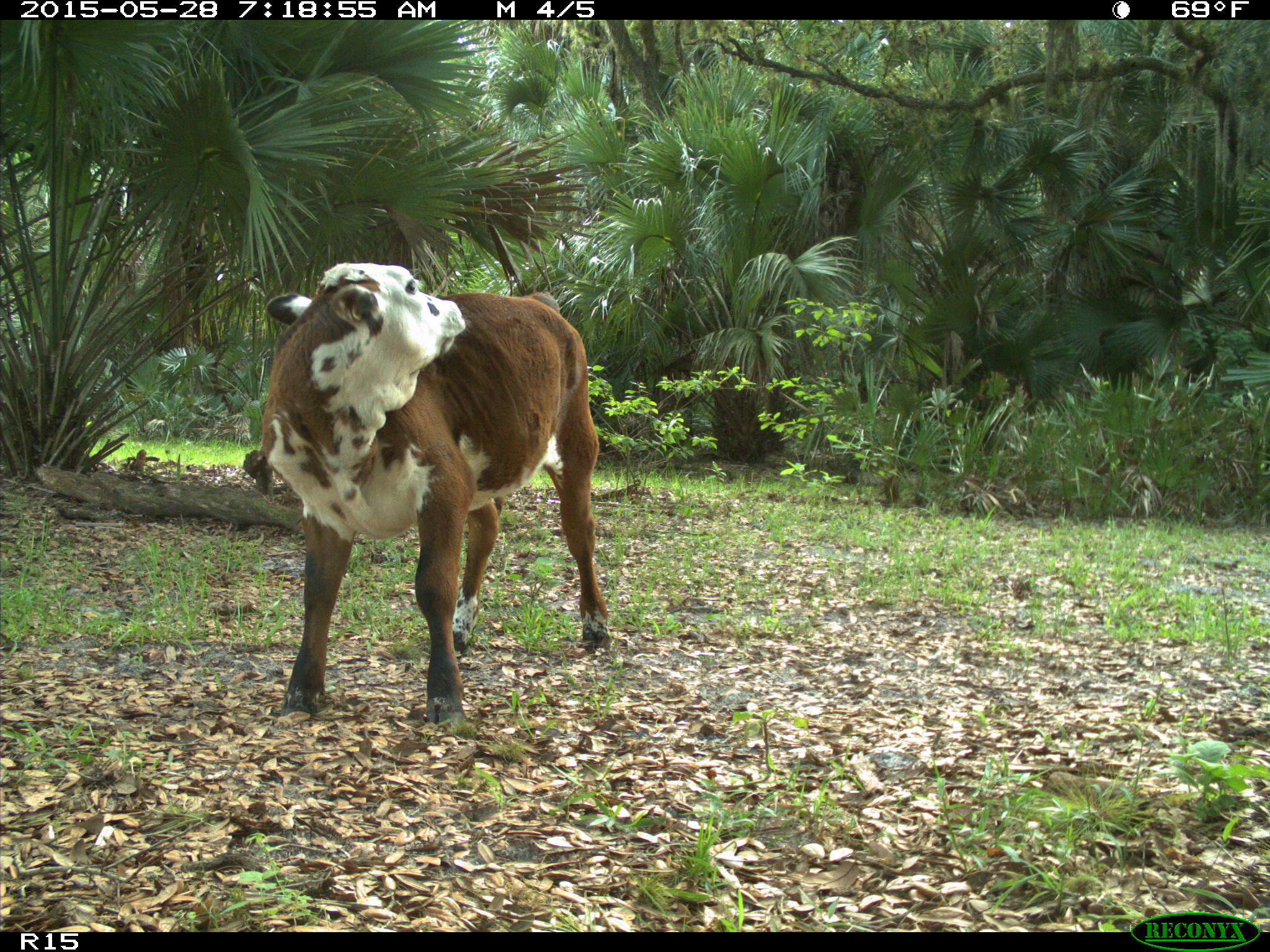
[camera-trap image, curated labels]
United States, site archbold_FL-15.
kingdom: Animalia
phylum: Chordata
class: Mammalia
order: Artiodactyla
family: Bovidae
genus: Bos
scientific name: Bos taurus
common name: domestic cow